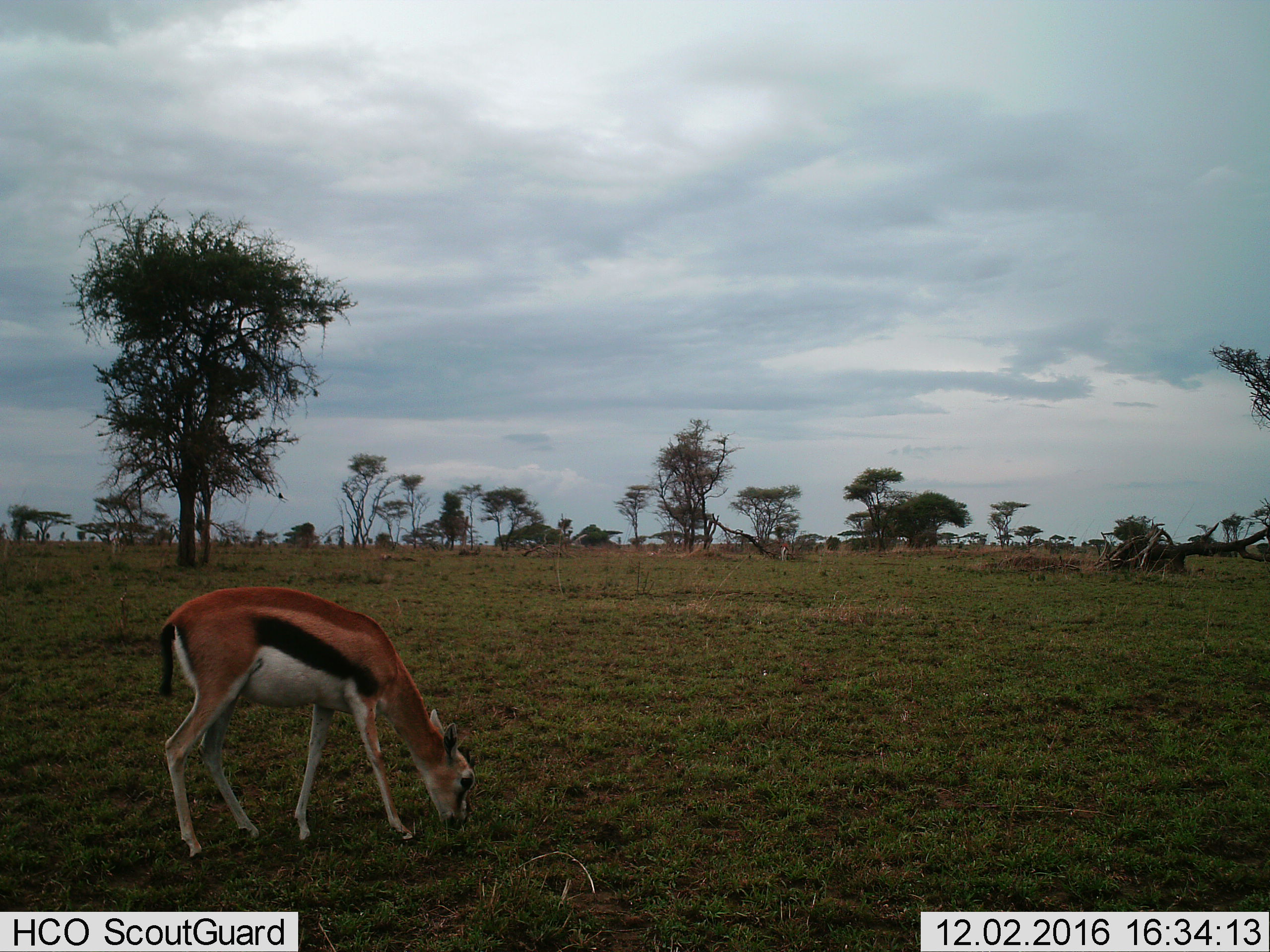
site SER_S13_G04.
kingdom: Animalia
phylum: Chordata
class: Mammalia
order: Artiodactyla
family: Bovidae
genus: Eudorcas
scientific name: Eudorcas thomsonii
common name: thomson's gazelle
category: gazellethomsons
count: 1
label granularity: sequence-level